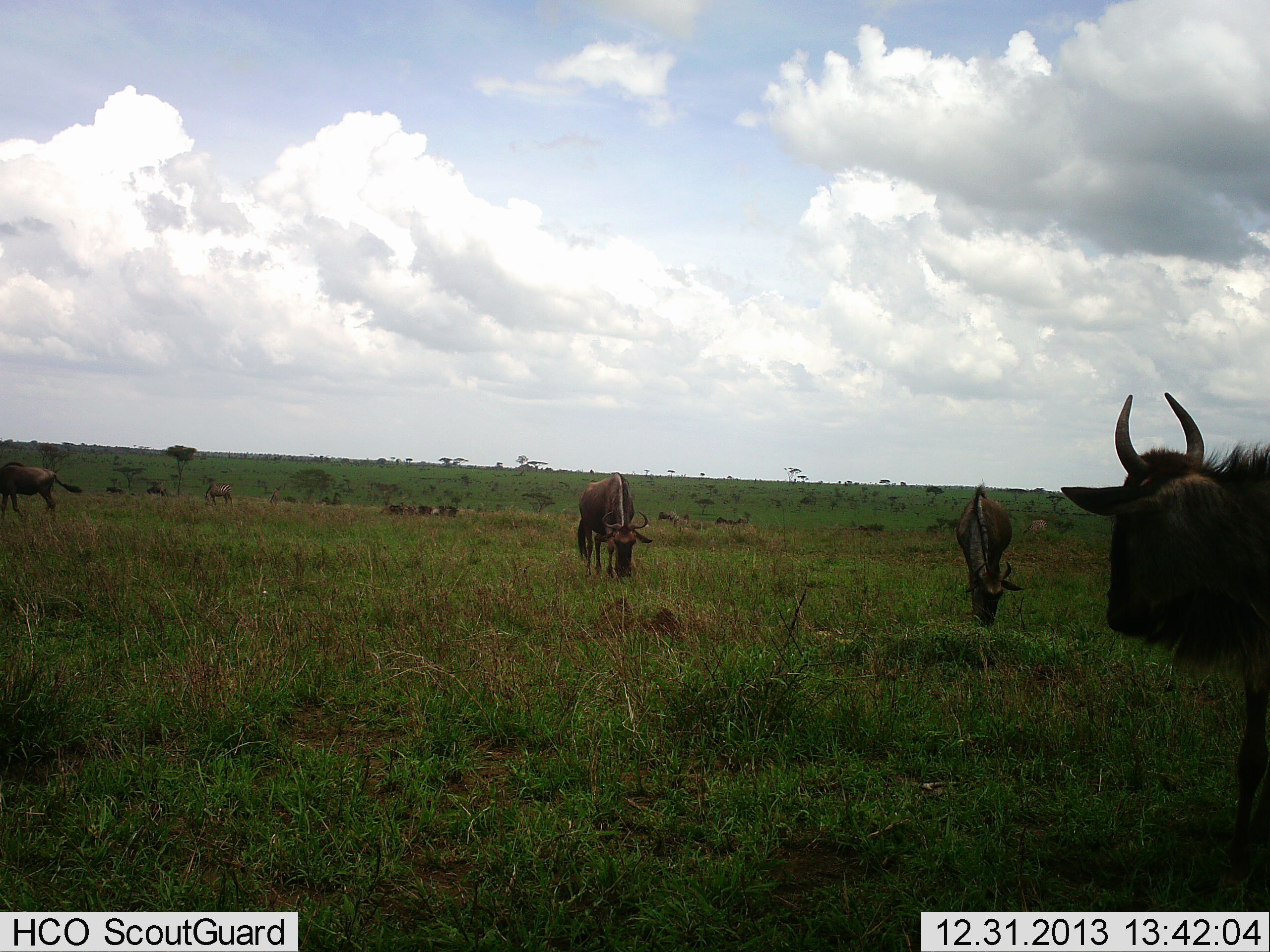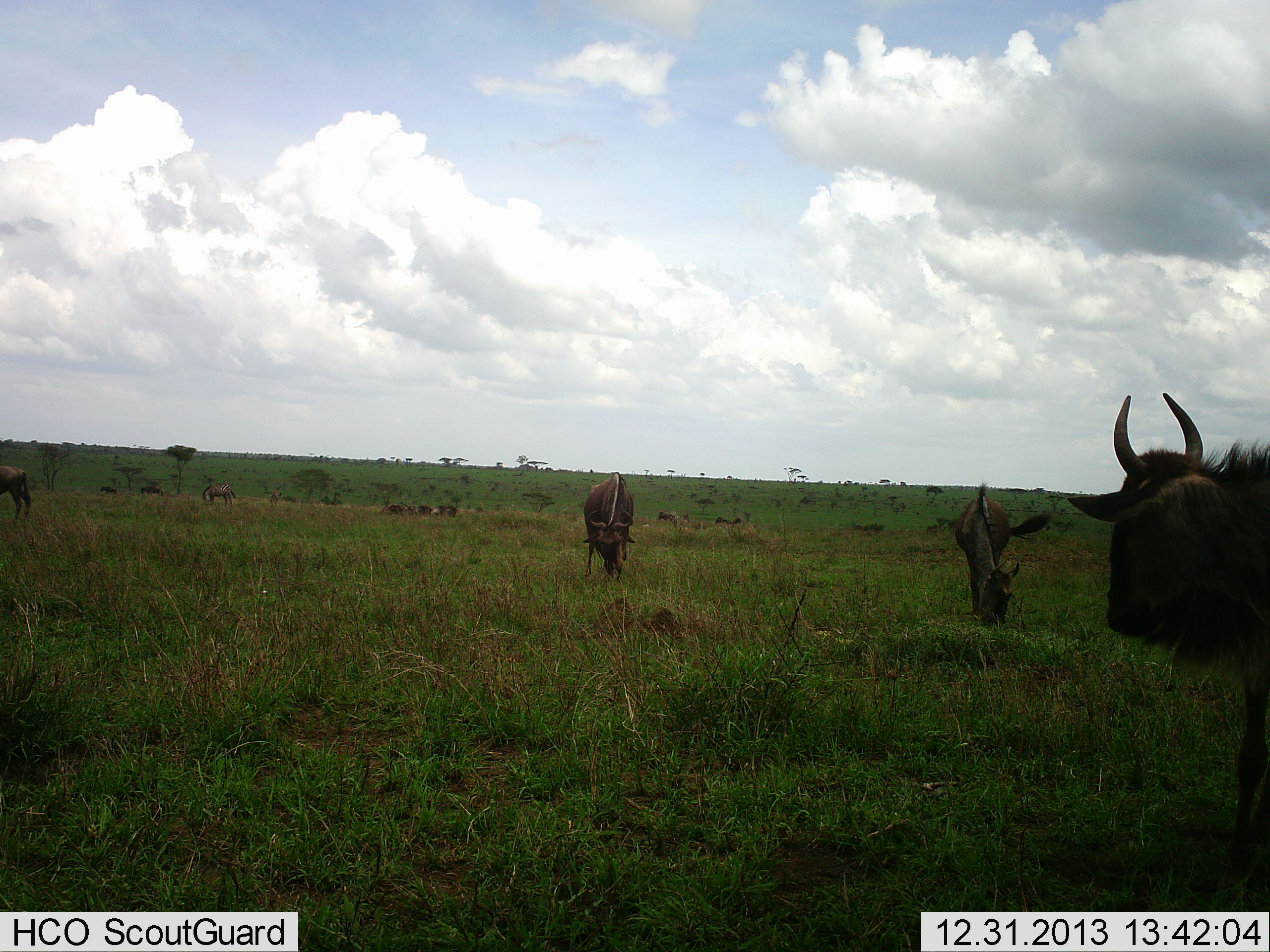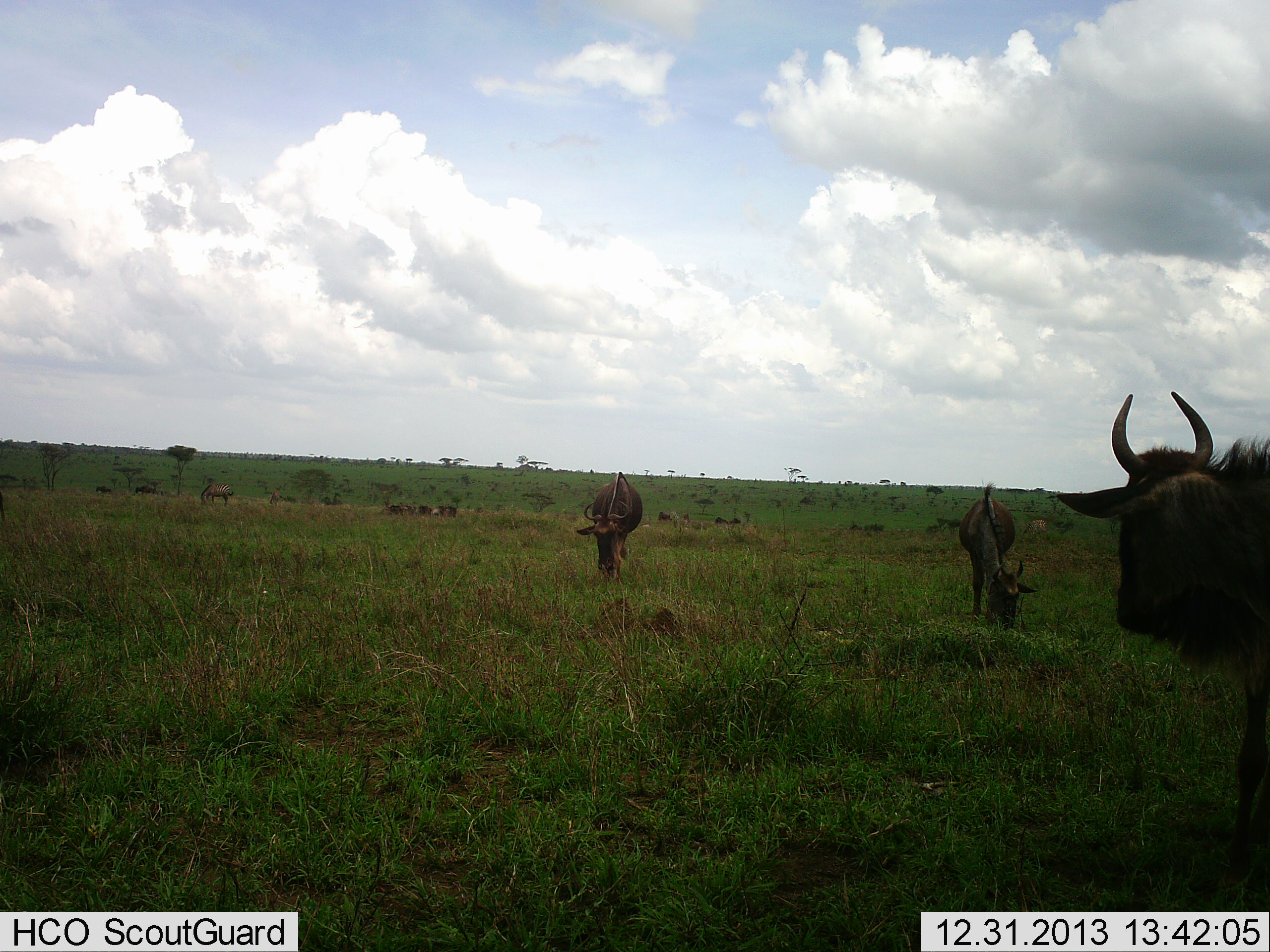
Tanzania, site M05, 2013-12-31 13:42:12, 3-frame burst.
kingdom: Animalia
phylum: Chordata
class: Mammalia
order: Artiodactyla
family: Bovidae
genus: Connochaetes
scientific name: Connochaetes taurinus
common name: blue wildebeest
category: wildebeest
Wildebeest (blue wildebeest) (Connochaetes taurinus), count 11-50. Behavior (volunteer vote fractions): standing 70%, resting 20%, moving 30%, interacting 0%. Young present (vote fraction): 0%. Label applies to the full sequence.